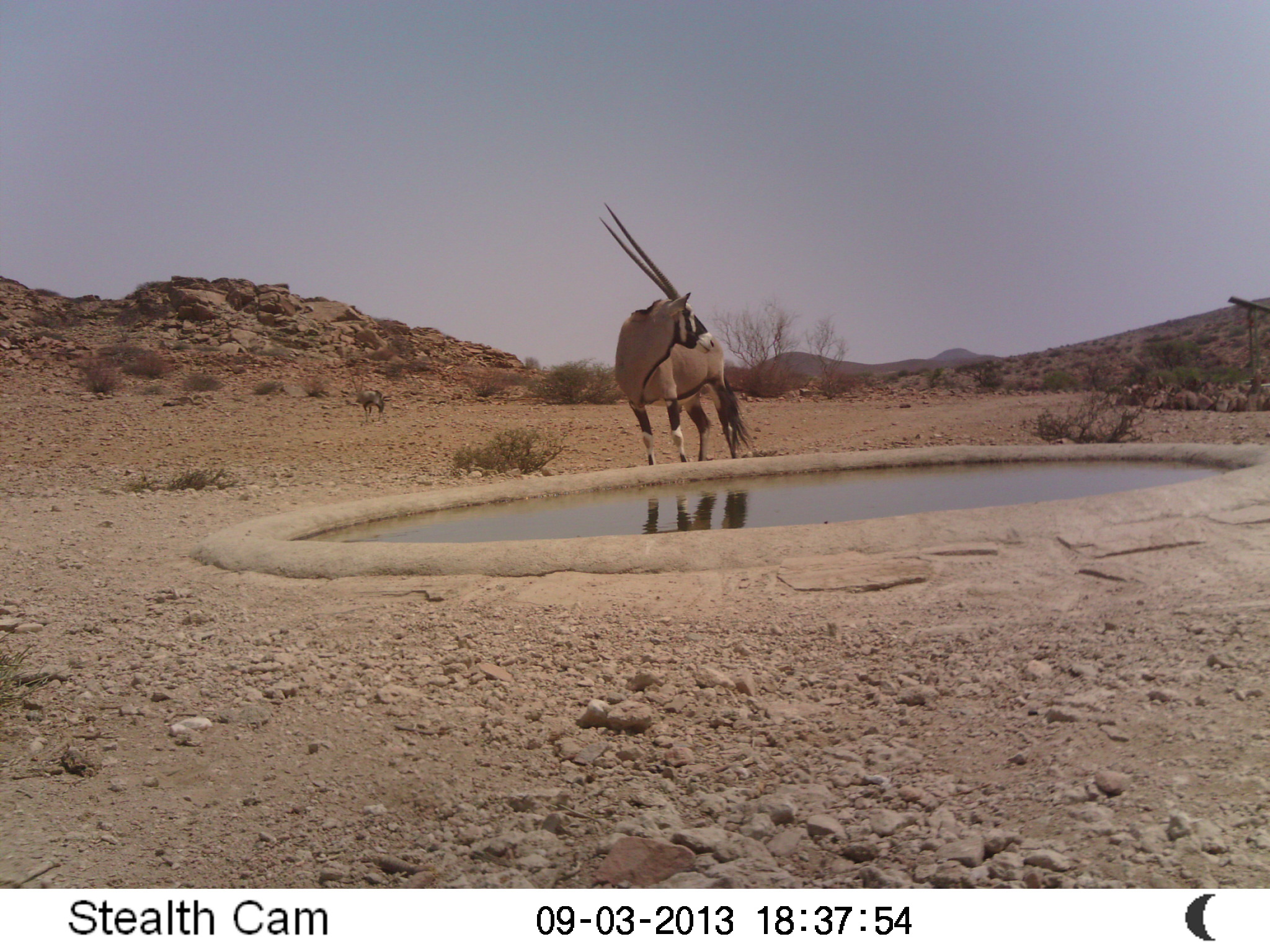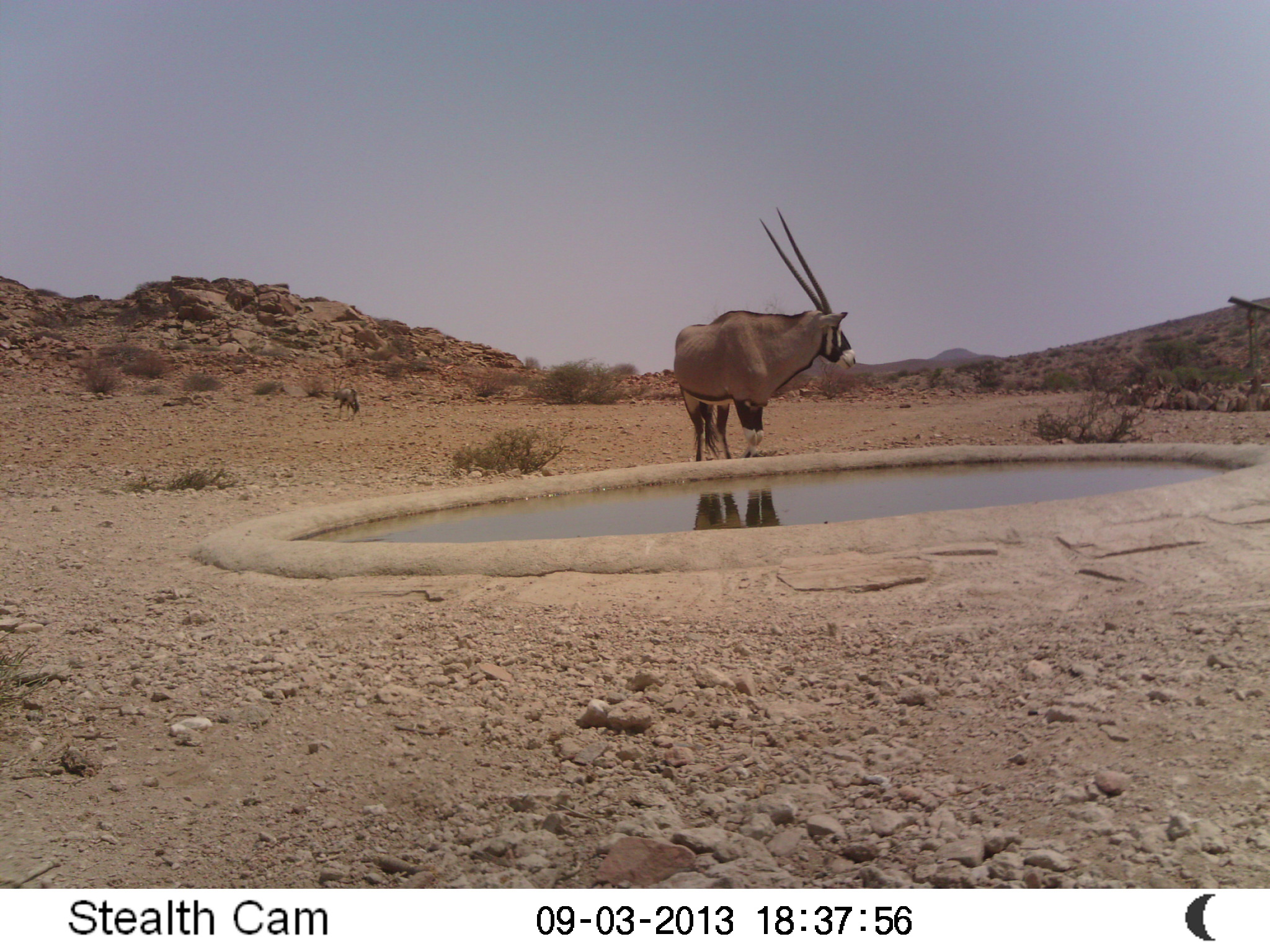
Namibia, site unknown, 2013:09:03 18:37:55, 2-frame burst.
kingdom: Animalia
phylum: Chordata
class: Mammalia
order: Artiodactyla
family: Bovidae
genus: Oryx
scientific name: Oryx gazella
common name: gemsbok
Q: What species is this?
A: Oryx gazella (gemsbok).